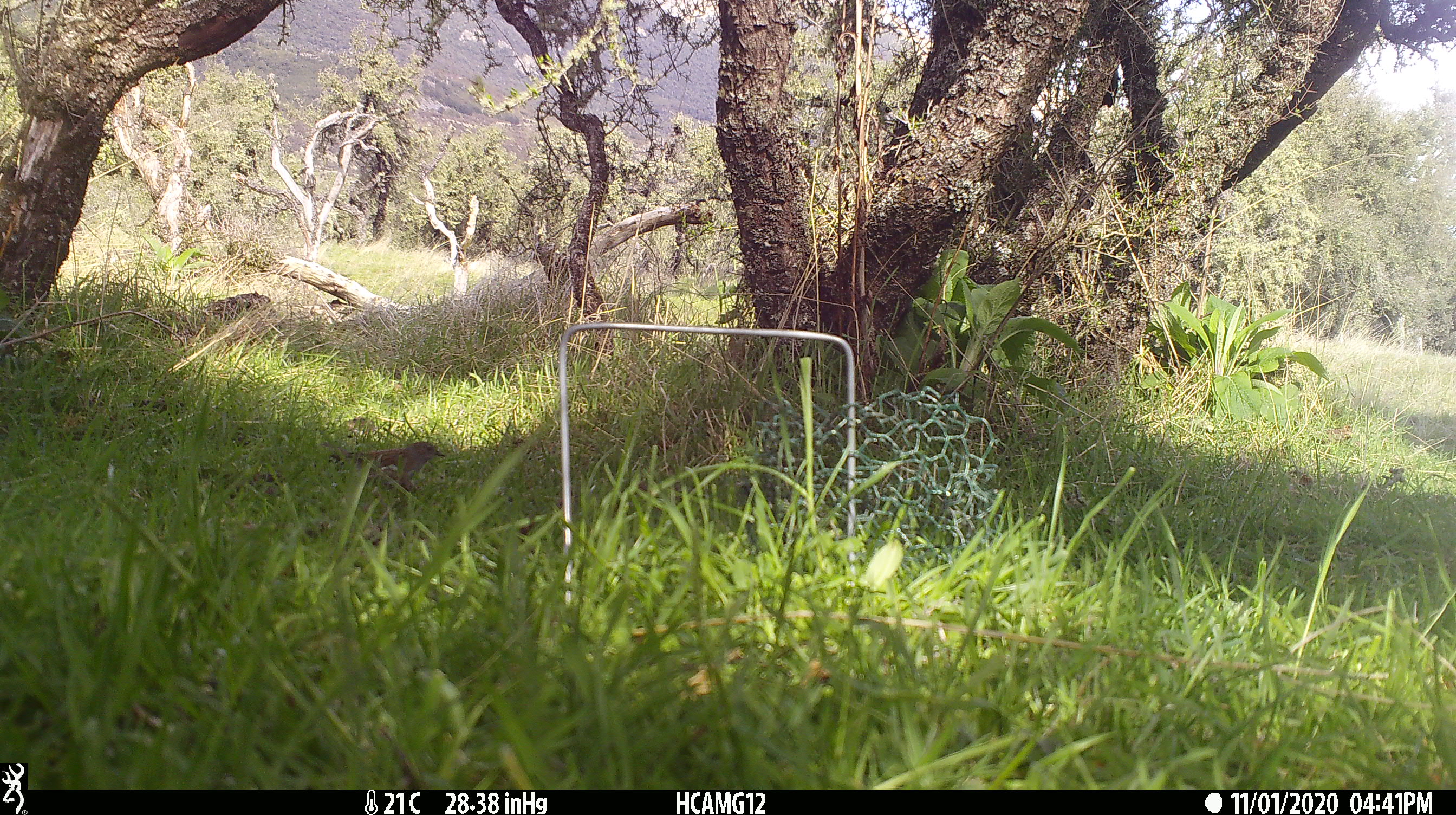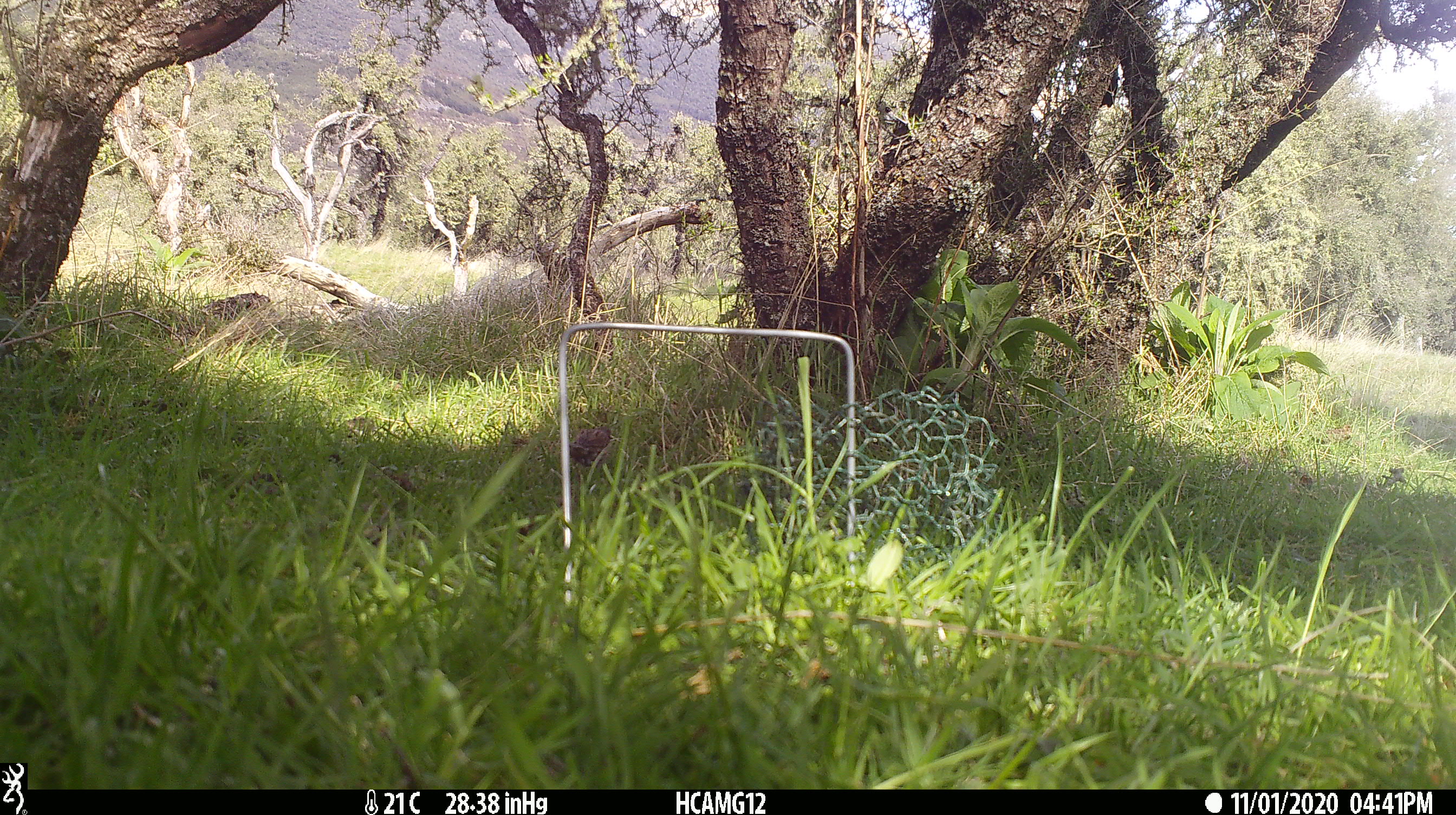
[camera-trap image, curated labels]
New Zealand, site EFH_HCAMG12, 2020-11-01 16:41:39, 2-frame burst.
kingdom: Animalia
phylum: Chordata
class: Aves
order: Passeriformes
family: Prunellidae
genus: Prunella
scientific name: Prunella modularis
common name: dunnock